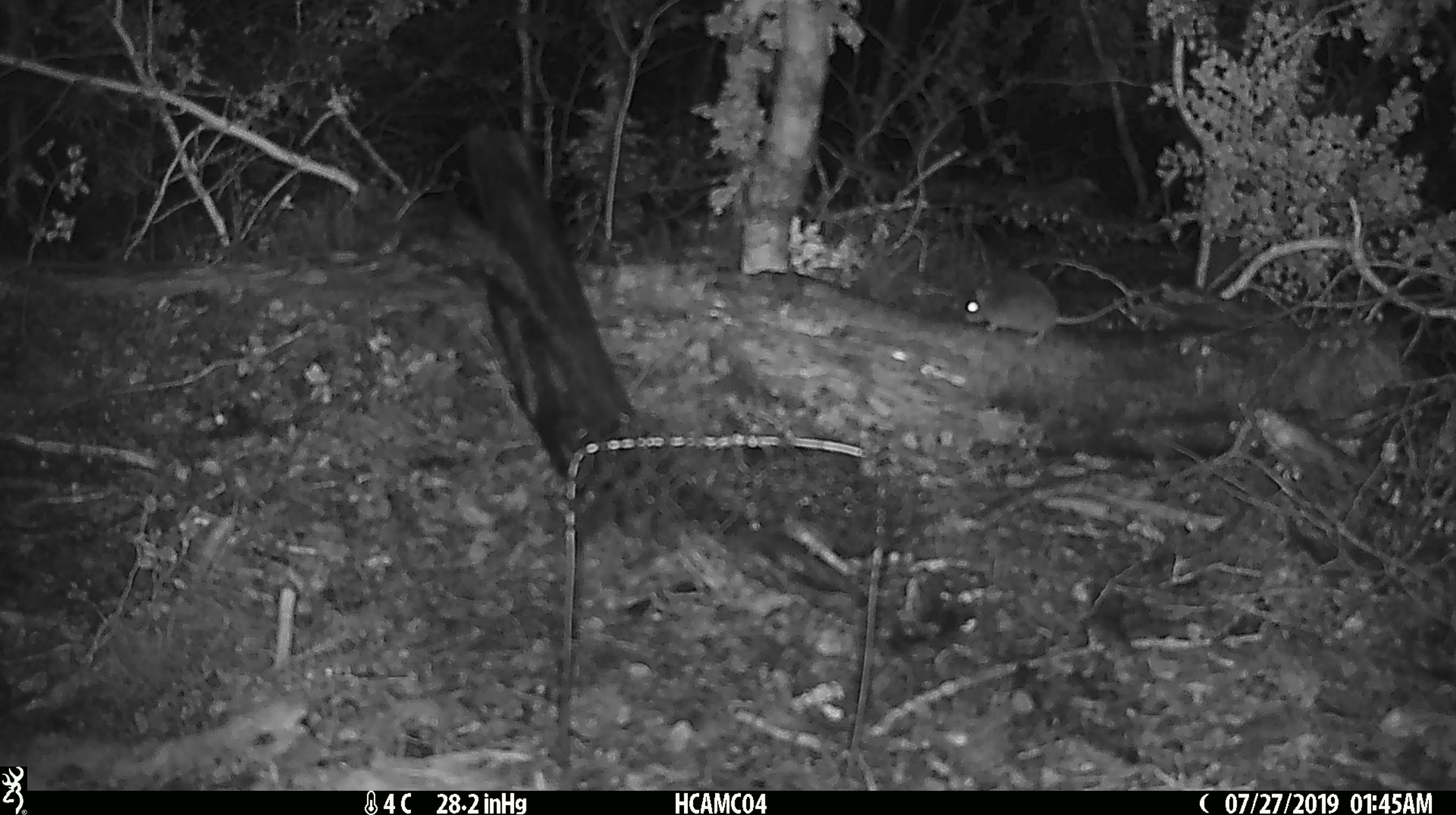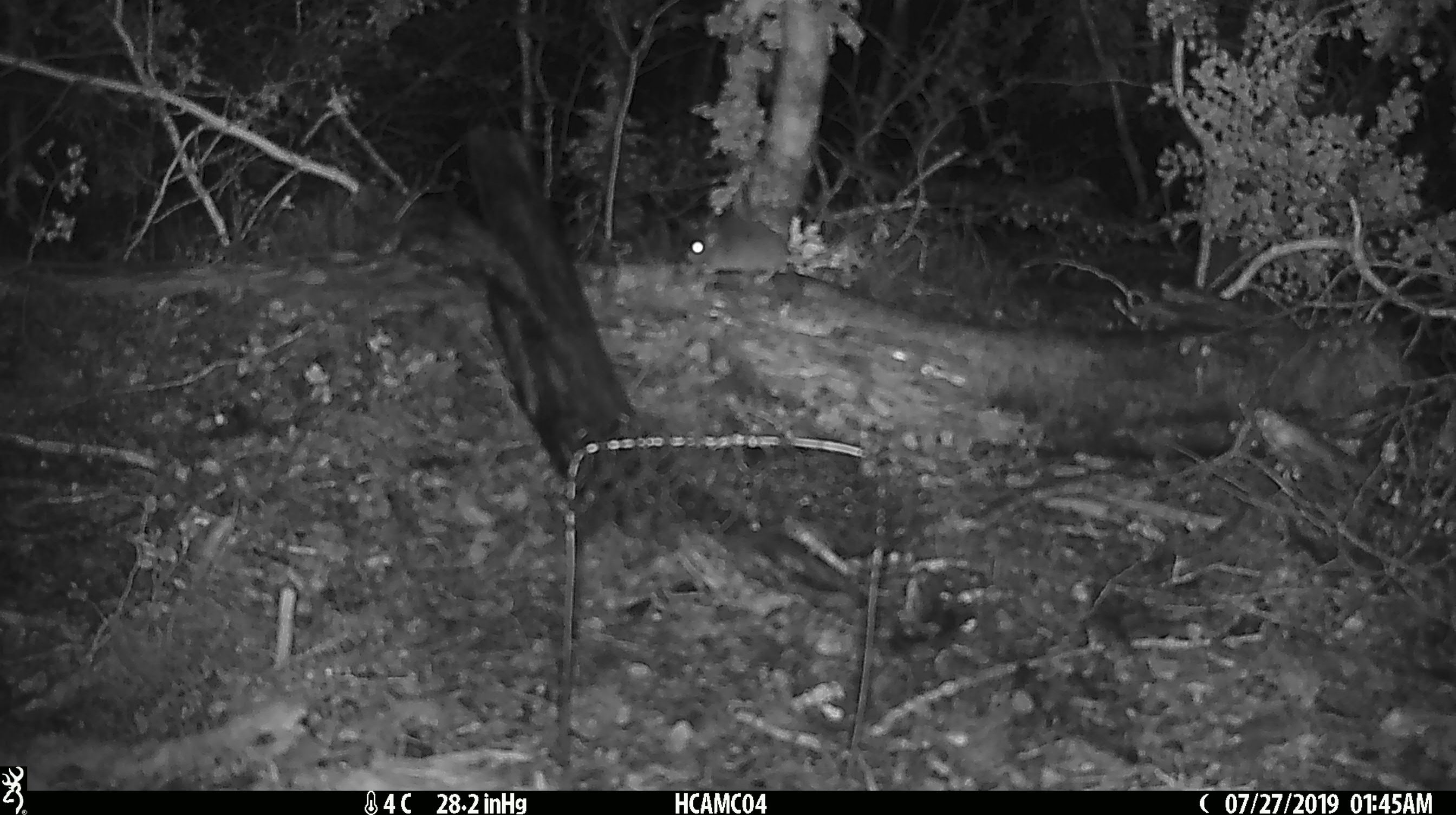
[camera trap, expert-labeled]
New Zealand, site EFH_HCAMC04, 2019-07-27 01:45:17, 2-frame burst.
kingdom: Animalia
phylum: Chordata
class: Mammalia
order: Rodentia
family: Muridae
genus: Mus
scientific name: Mus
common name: mouse